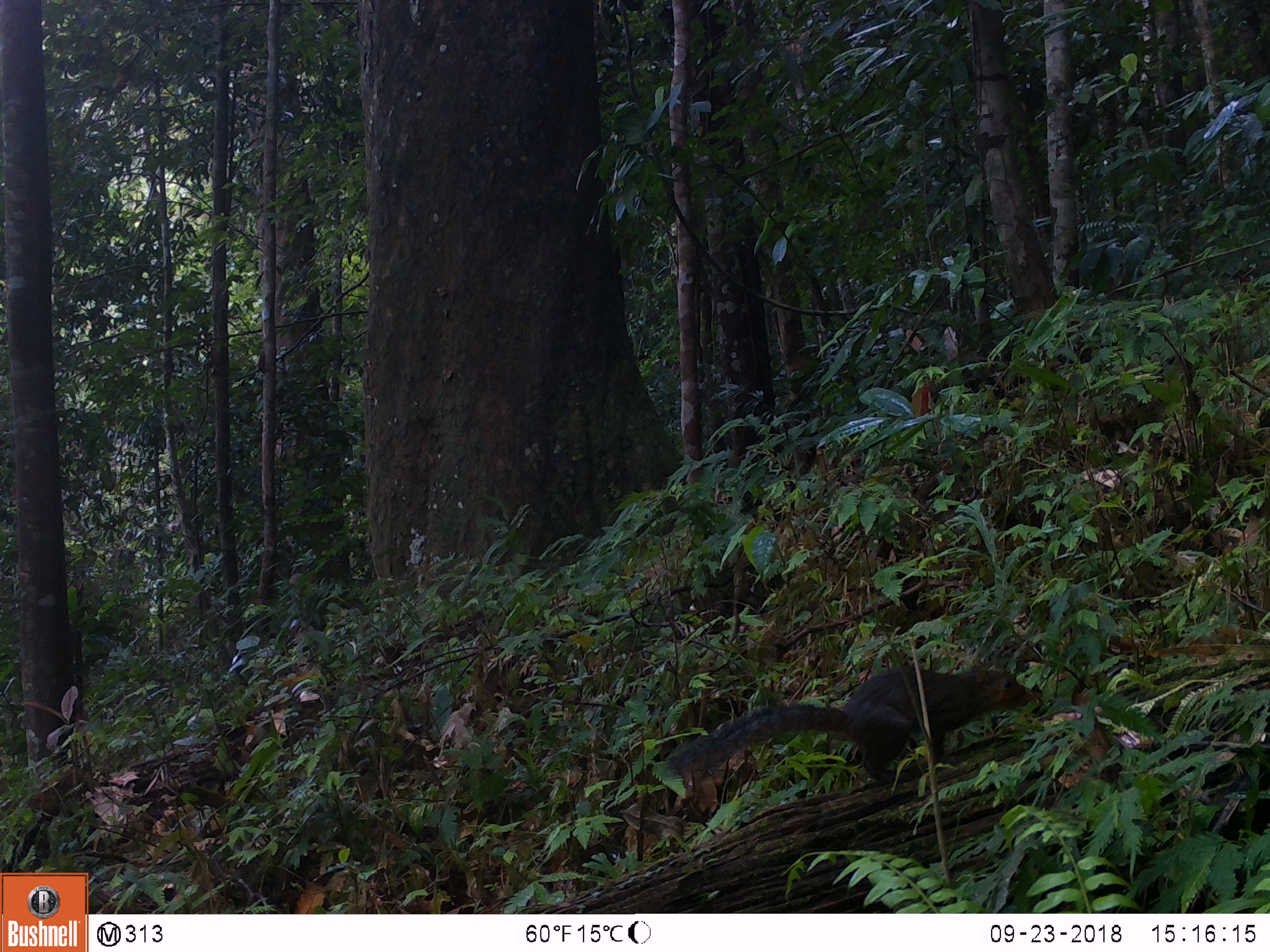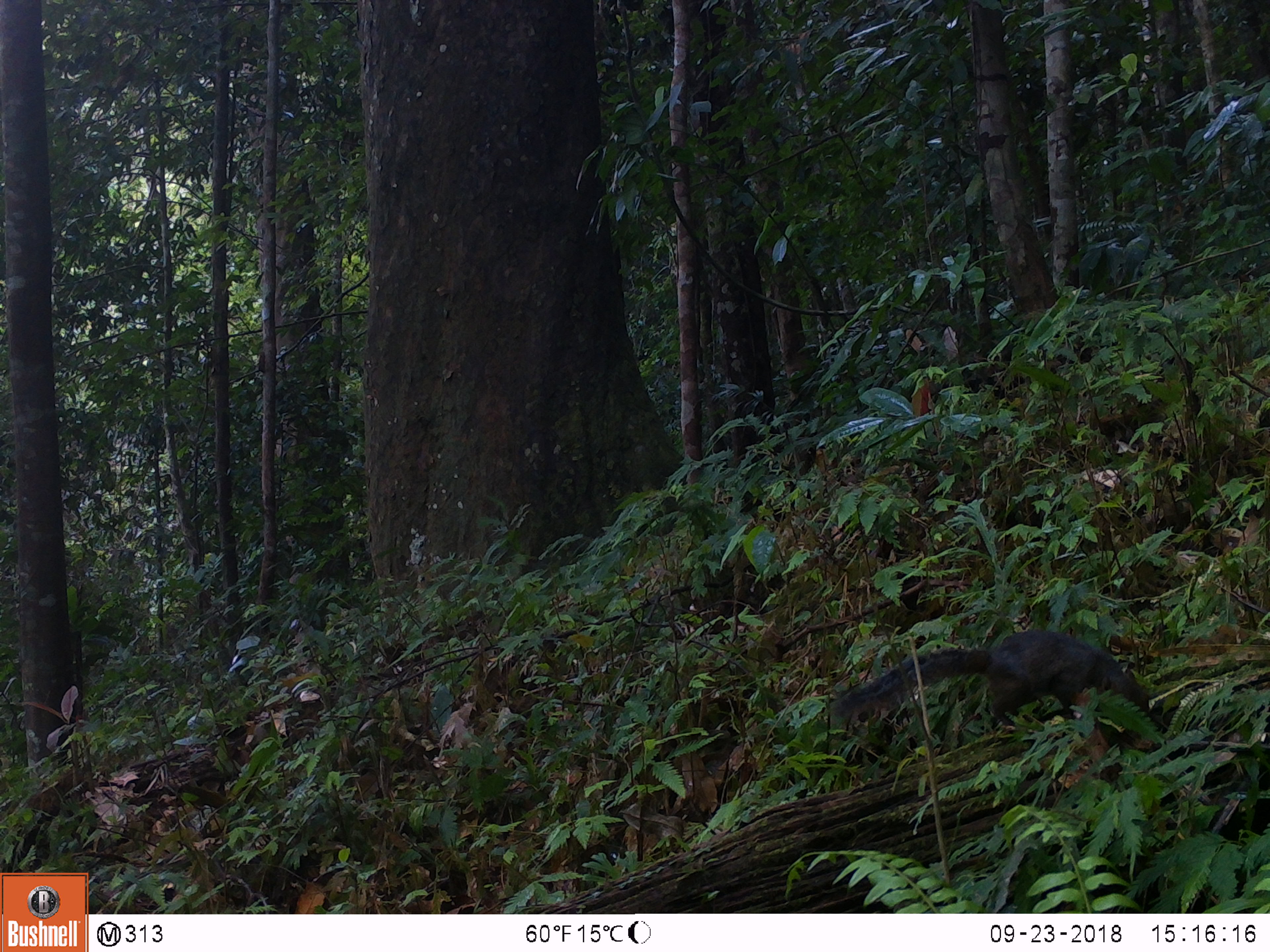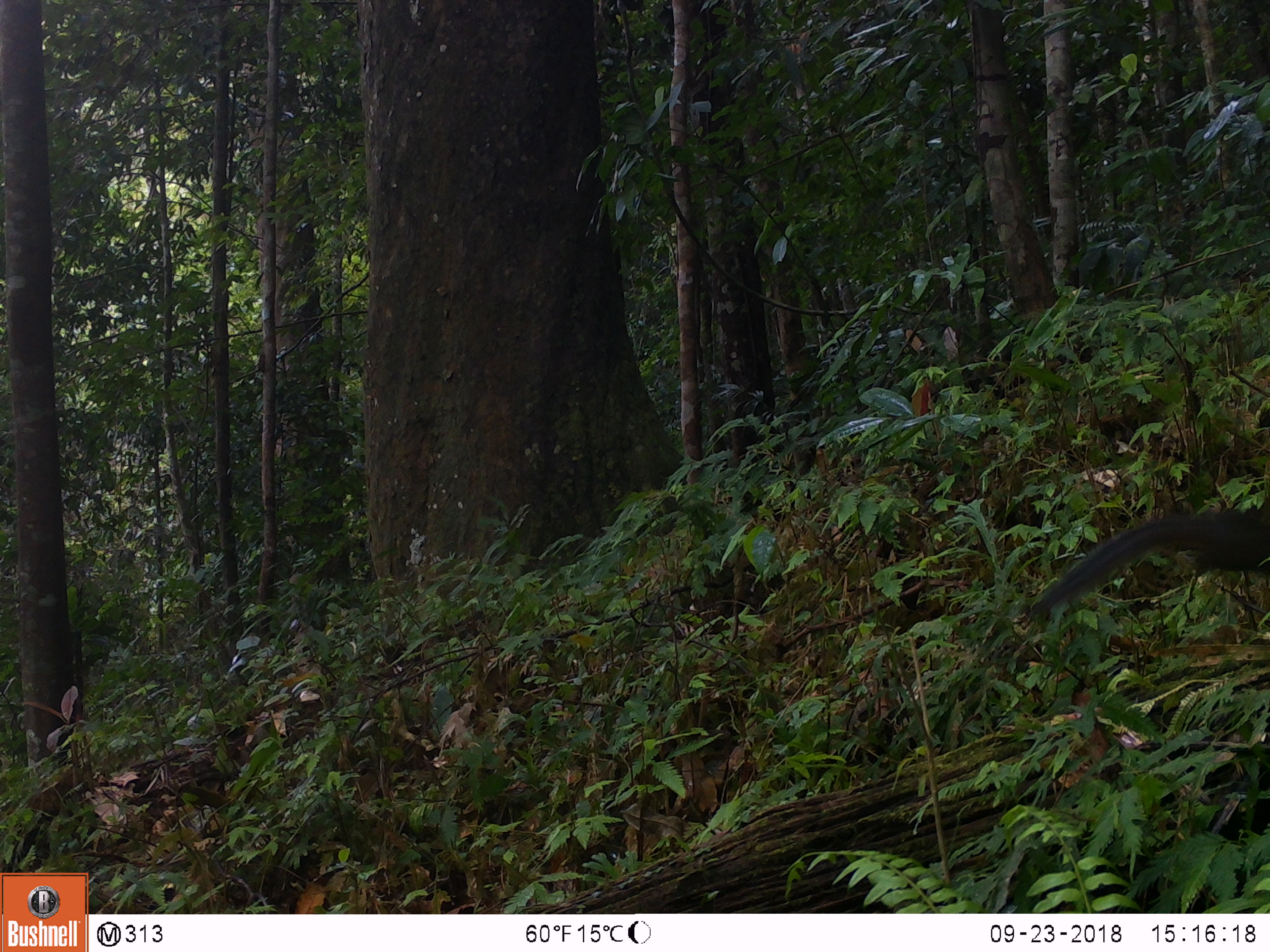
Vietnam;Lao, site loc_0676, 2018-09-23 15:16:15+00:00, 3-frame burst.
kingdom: Animalia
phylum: Chordata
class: Mammalia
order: Rodentia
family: Sciuridae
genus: Dremomys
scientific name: Dremomys rufigenis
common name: red-cheeked squirrel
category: red cheeked squirrel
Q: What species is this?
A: Red cheeked squirrel (red-cheeked squirrel) (Dremomys rufigenis).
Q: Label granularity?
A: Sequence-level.